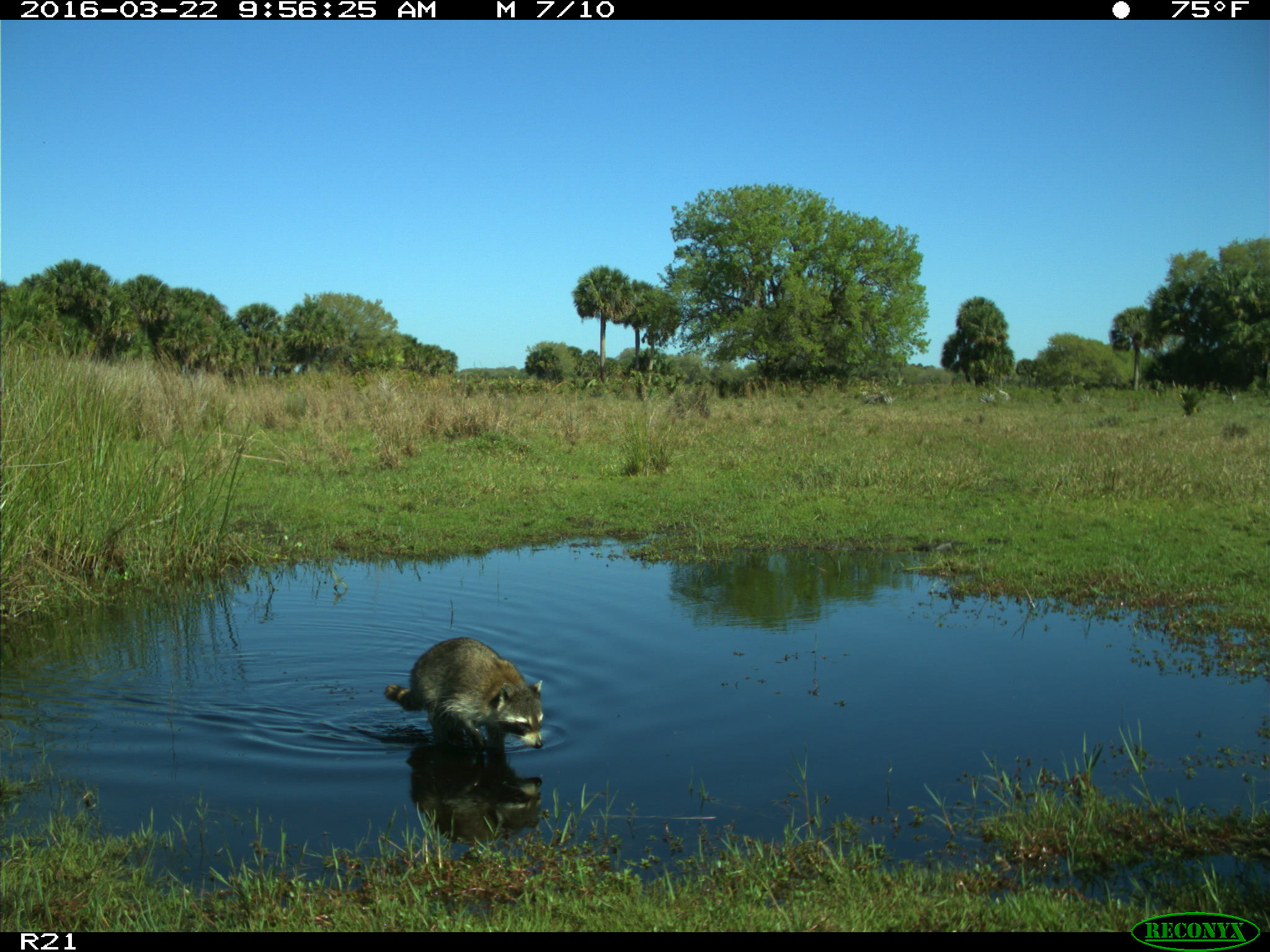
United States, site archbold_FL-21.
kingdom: Animalia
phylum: Chordata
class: Mammalia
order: Carnivora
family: Procyonidae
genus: Procyon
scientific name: Procyon lotor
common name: common raccoon